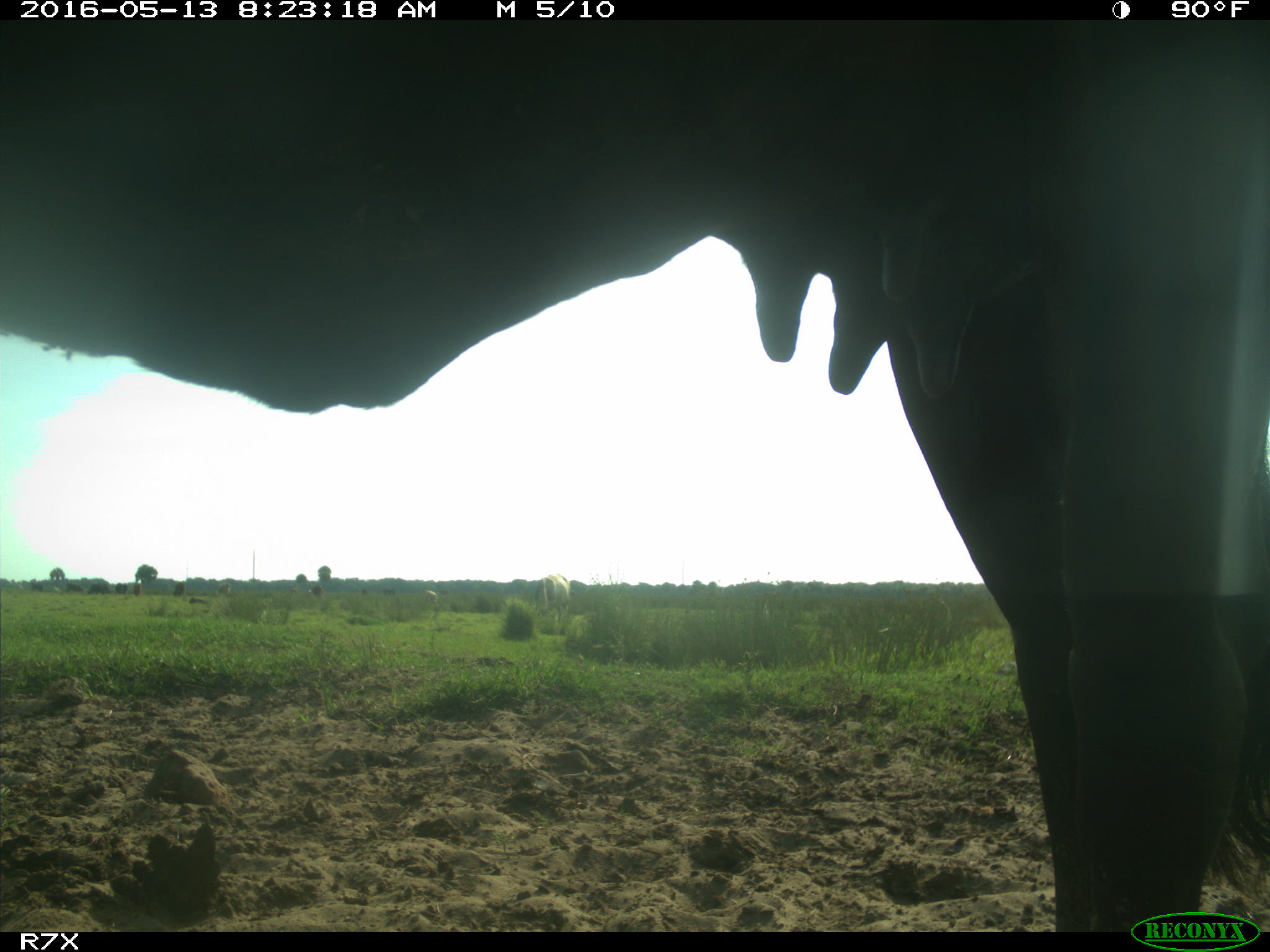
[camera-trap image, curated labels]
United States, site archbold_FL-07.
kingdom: Animalia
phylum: Chordata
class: Mammalia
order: Artiodactyla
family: Bovidae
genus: Bos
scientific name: Bos taurus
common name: domestic cow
Bos taurus (domestic cow).